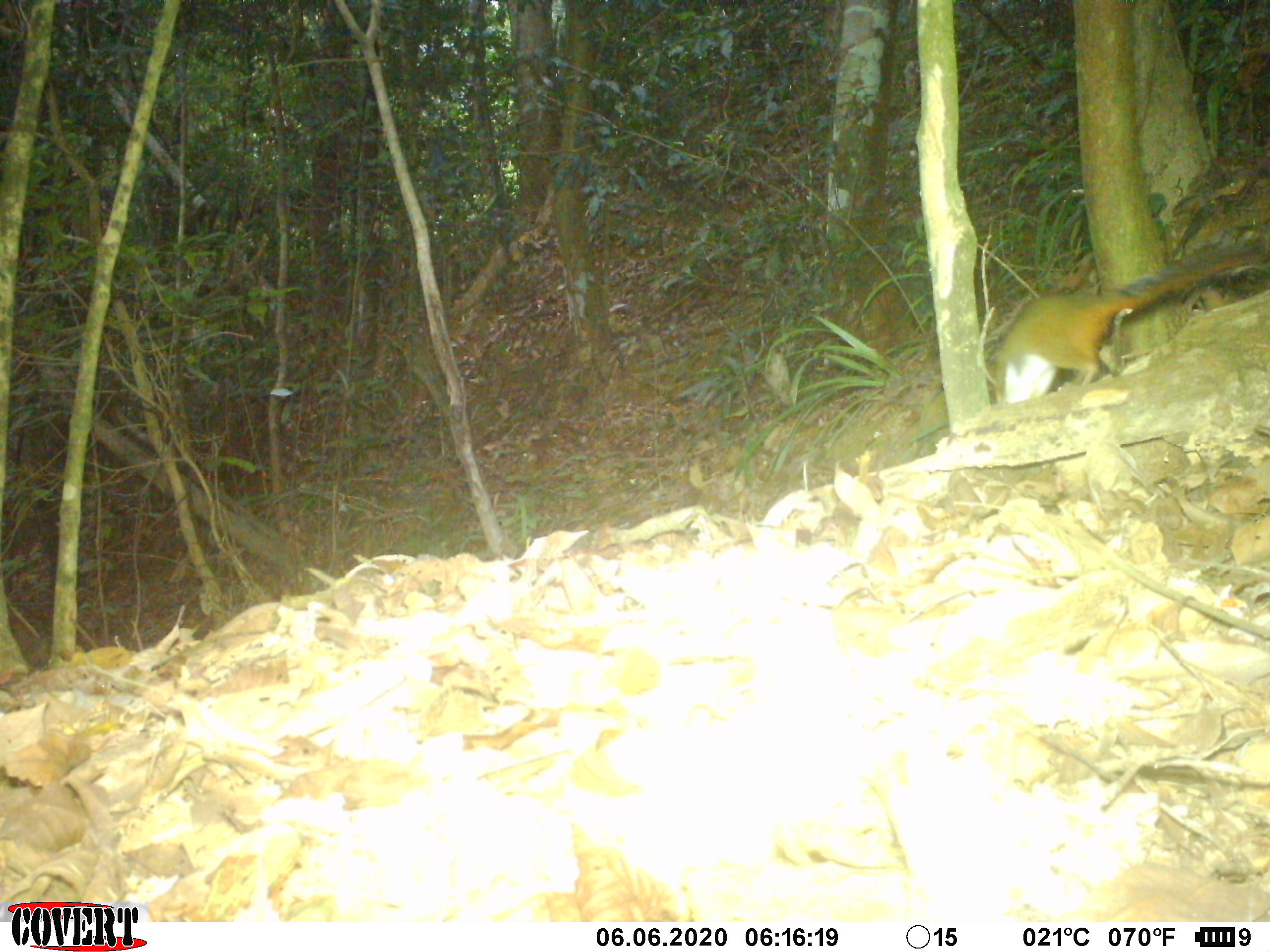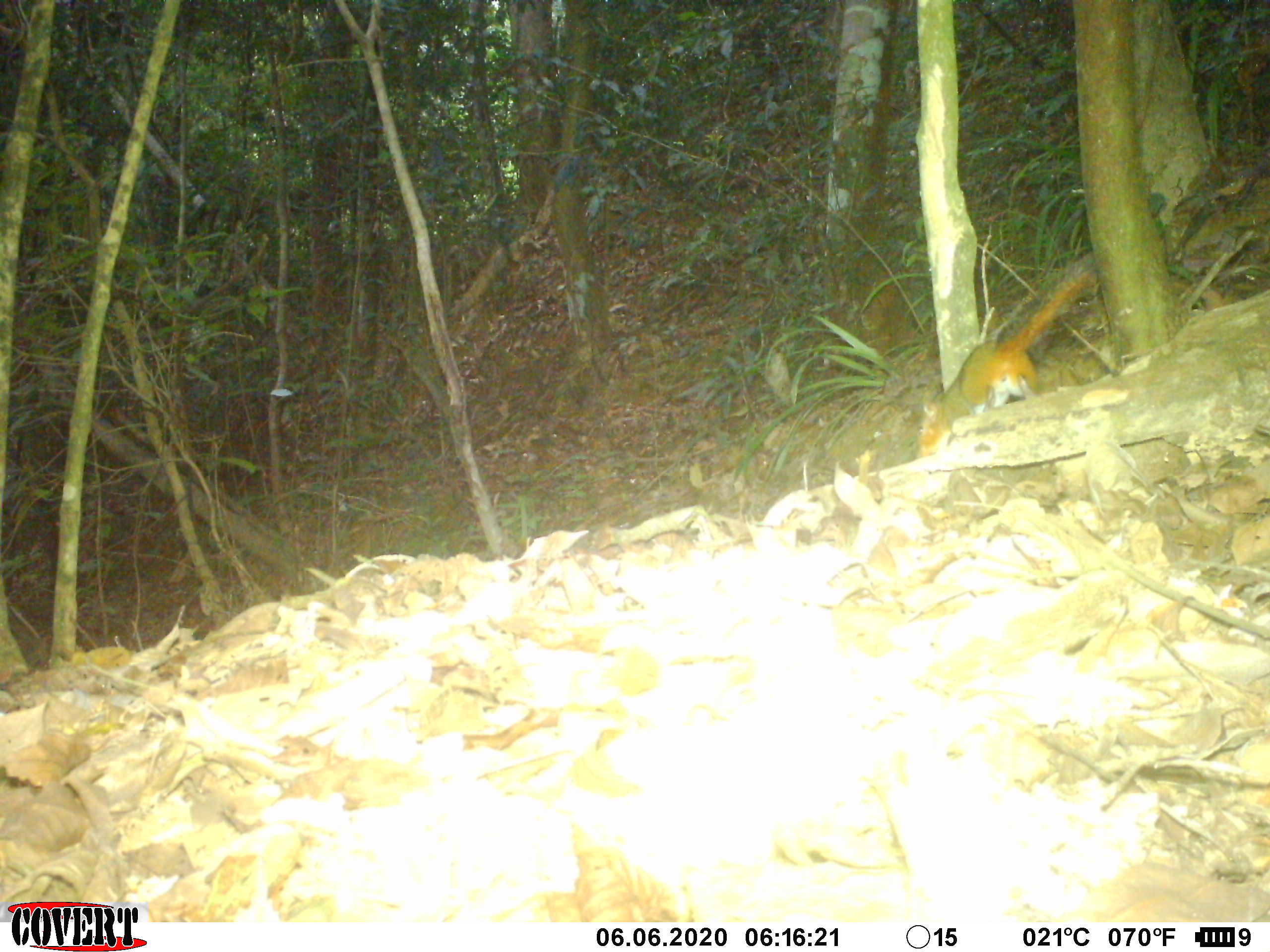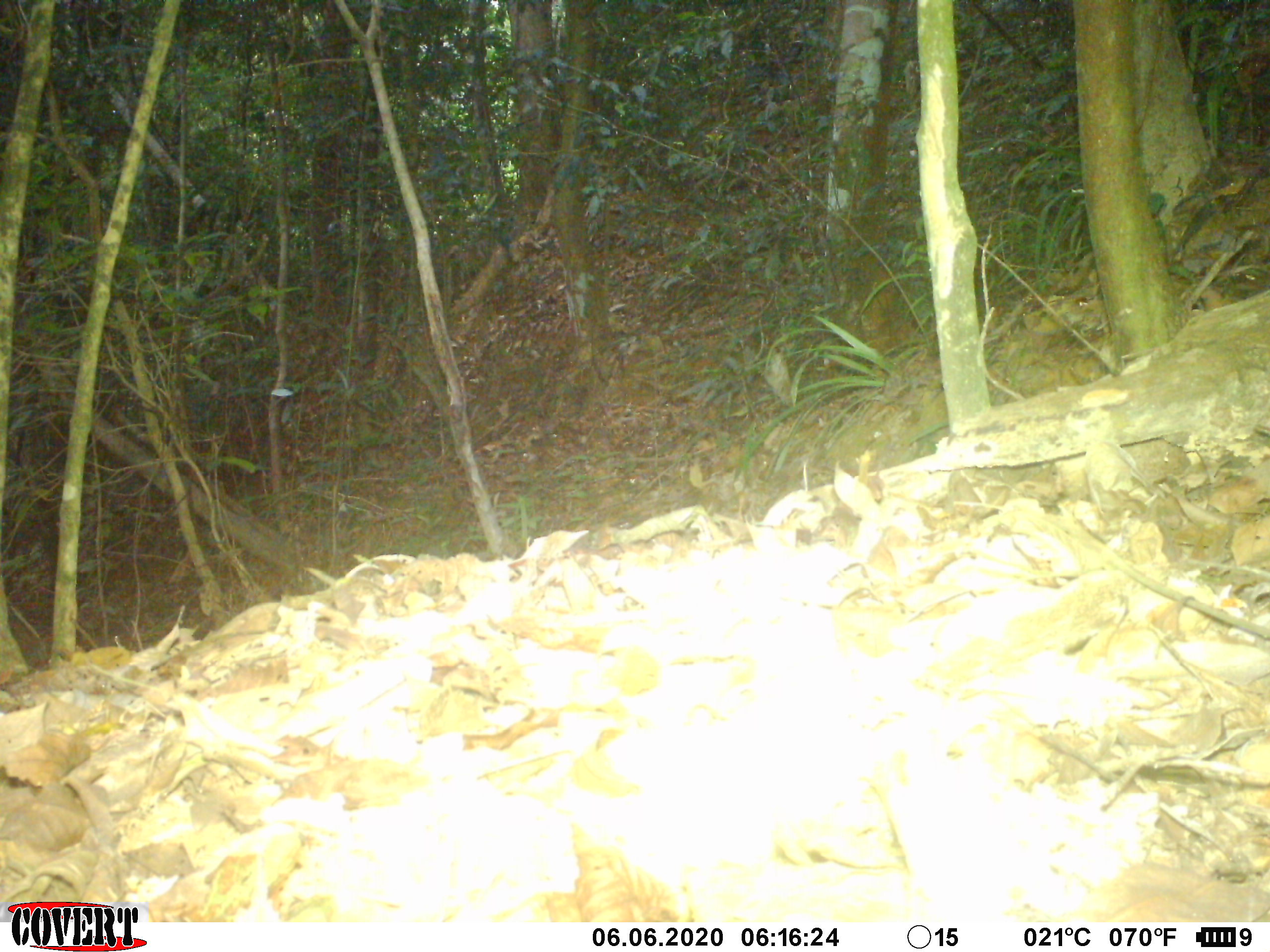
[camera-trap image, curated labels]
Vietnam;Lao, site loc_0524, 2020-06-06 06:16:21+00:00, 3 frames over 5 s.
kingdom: Animalia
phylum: Chordata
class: Mammalia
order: Rodentia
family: Sciuridae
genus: Dremomys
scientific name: Dremomys rufigenis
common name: red-cheeked squirrel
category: red cheeked squirrel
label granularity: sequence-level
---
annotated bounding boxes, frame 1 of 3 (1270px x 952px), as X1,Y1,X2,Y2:
red cheeked squirrel: 990,244,1270,406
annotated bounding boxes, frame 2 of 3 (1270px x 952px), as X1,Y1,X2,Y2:
red cheeked squirrel: 912,251,1099,453